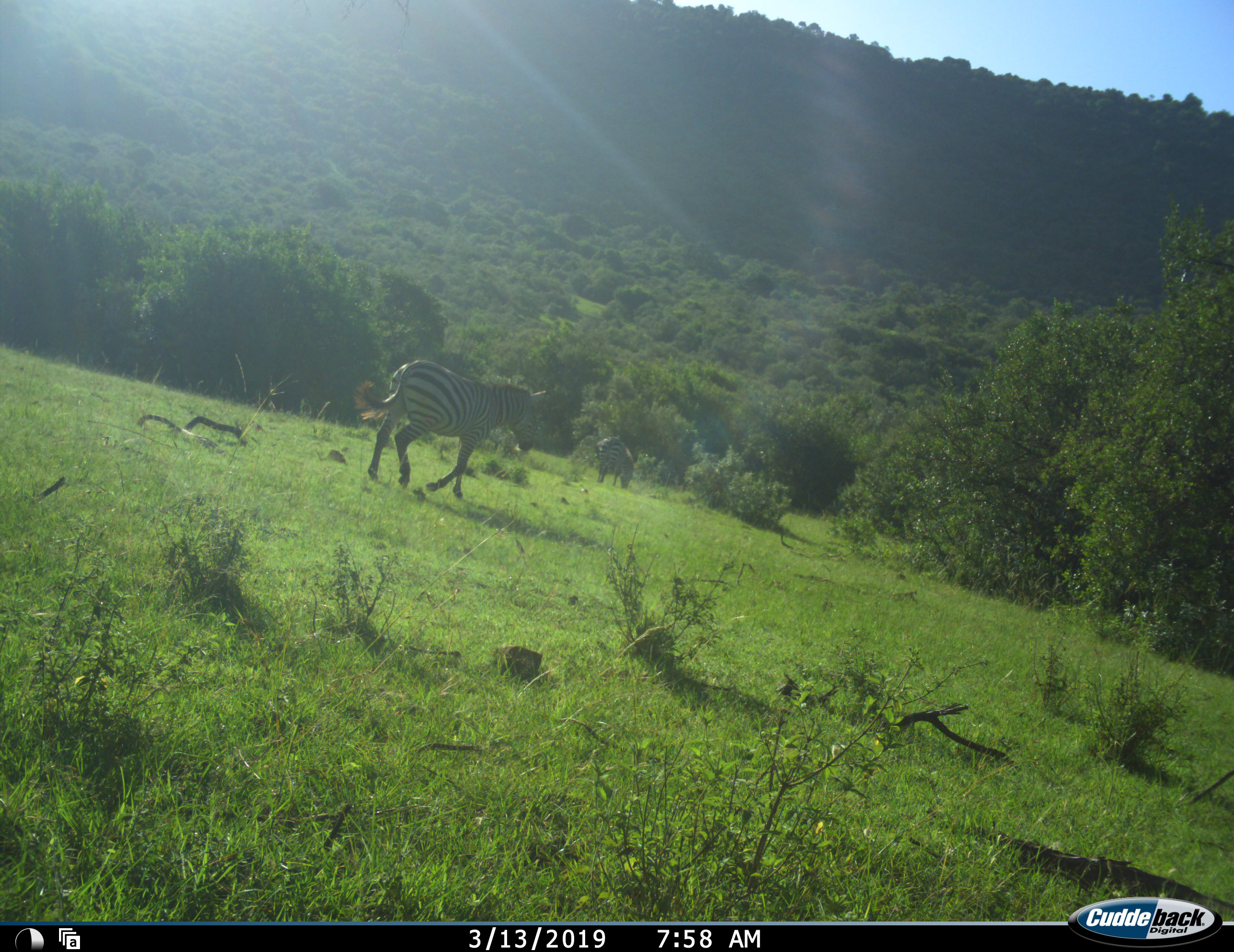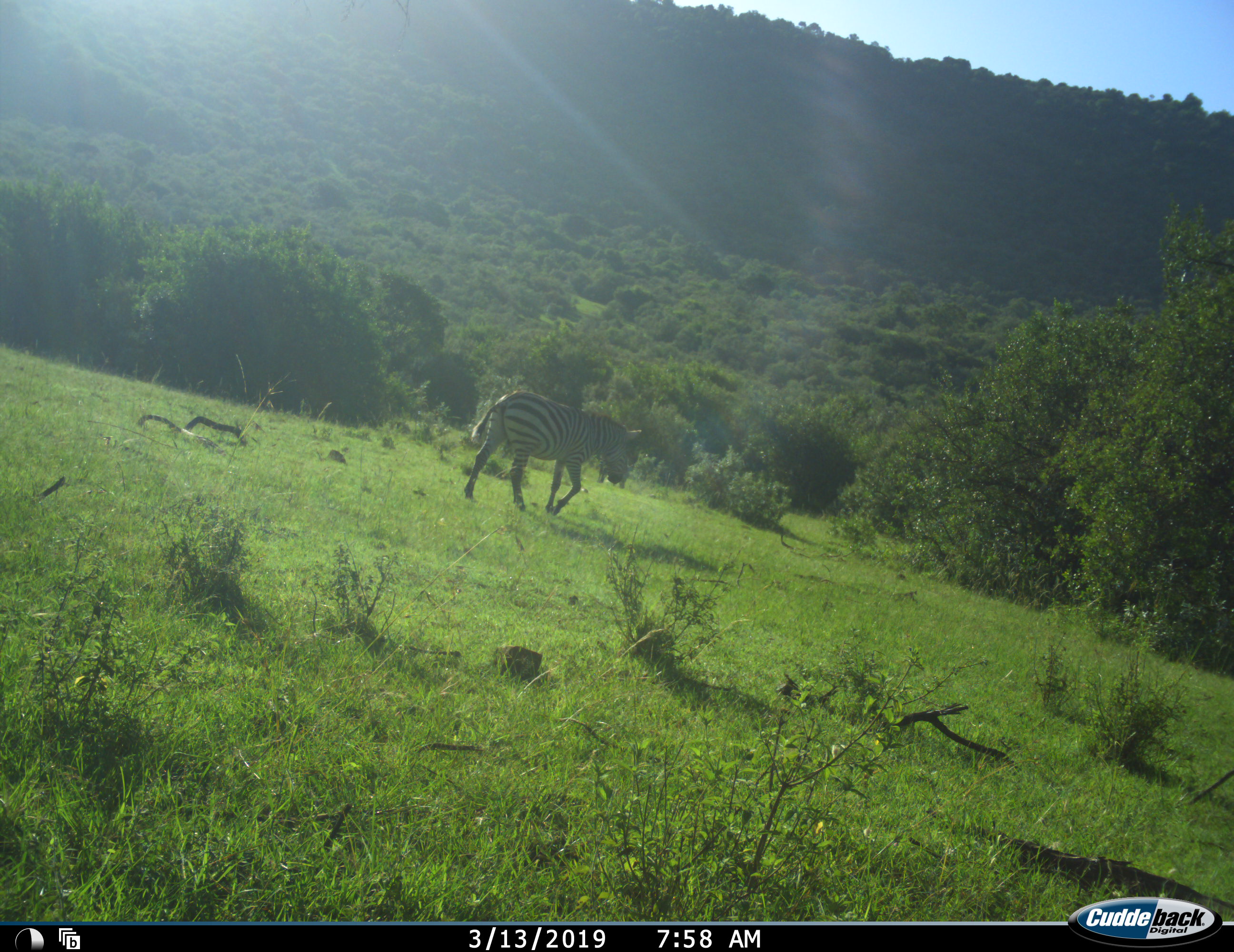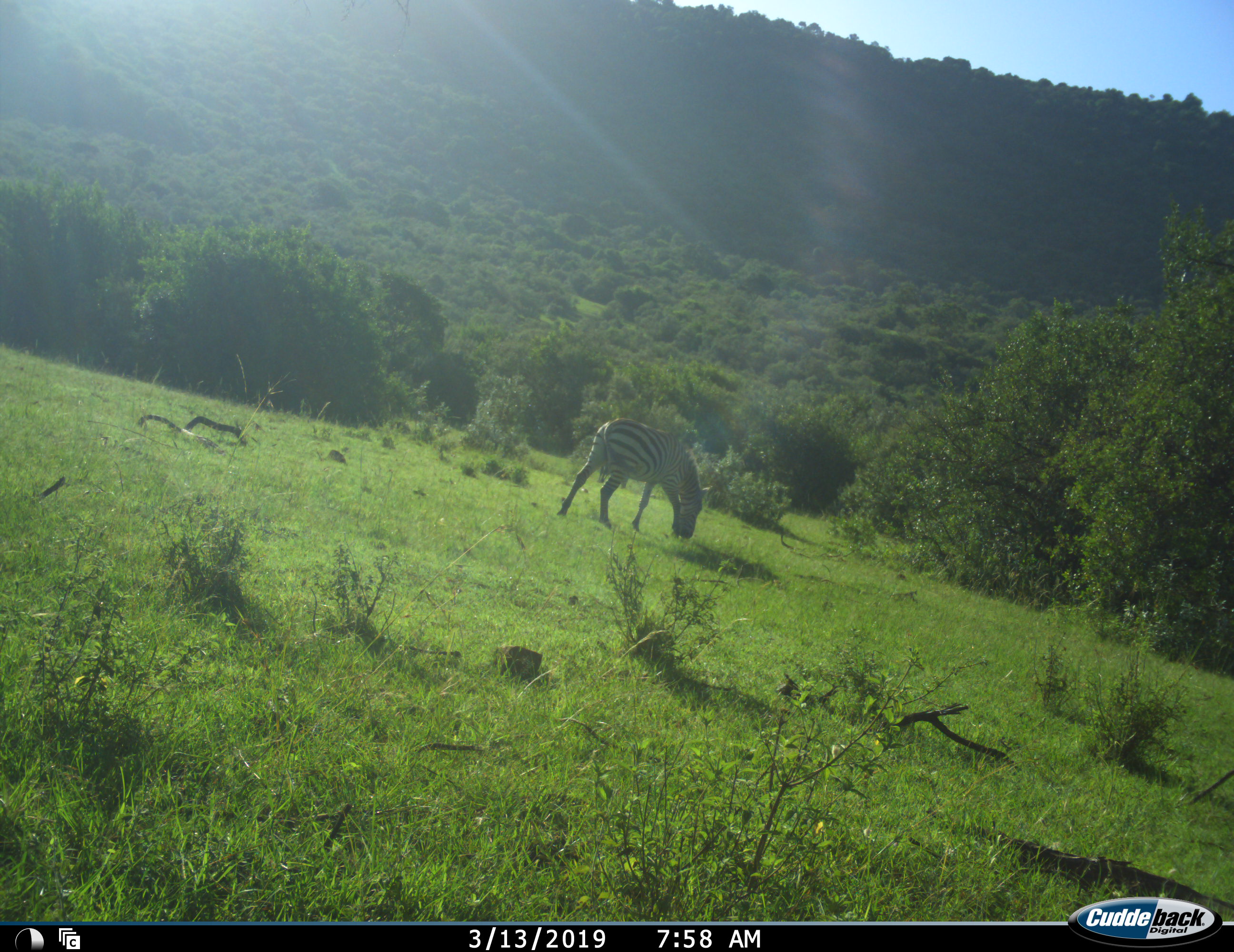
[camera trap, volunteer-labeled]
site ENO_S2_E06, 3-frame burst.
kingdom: Animalia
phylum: Chordata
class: Mammalia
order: Perissodactyla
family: Equidae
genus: Equus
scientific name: Equus quagga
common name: plains zebra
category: zebraplains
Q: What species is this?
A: Zebraplains (plains zebra) (Equus quagga).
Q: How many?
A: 2.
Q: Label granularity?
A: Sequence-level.